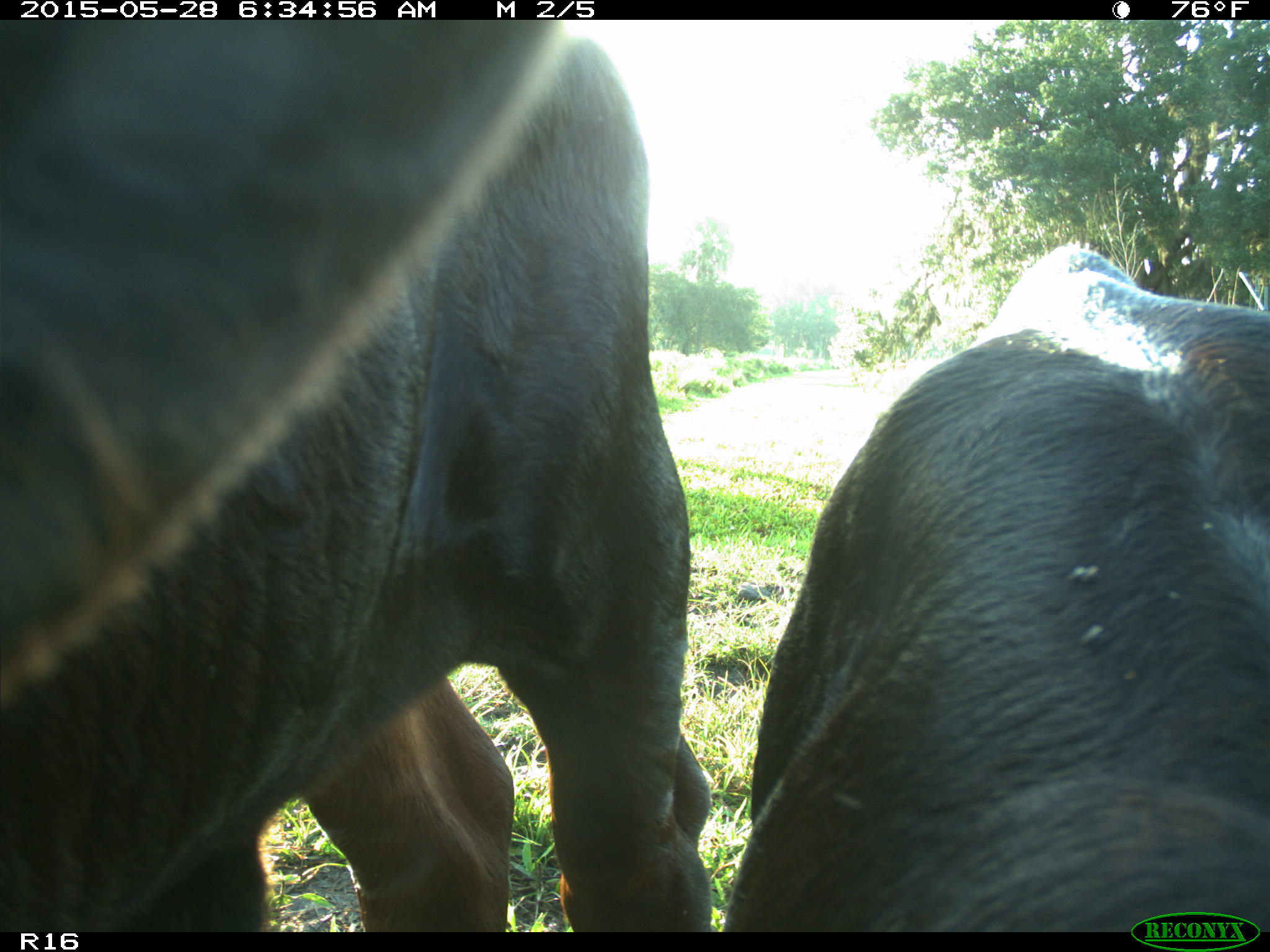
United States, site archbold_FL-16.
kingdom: Animalia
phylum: Chordata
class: Mammalia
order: Artiodactyla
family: Bovidae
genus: Bos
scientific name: Bos taurus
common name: domestic cow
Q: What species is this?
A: Bos taurus (domestic cow).